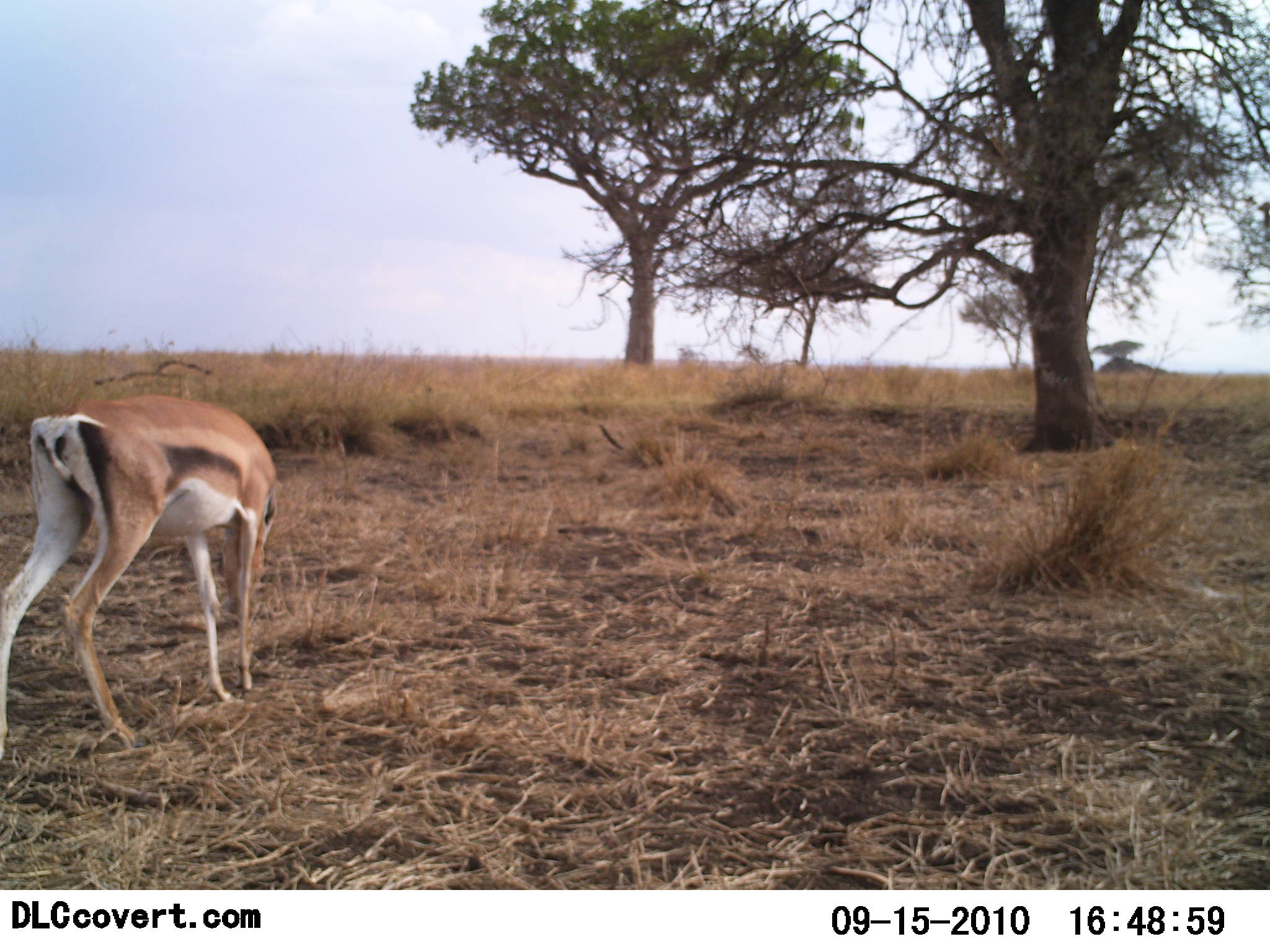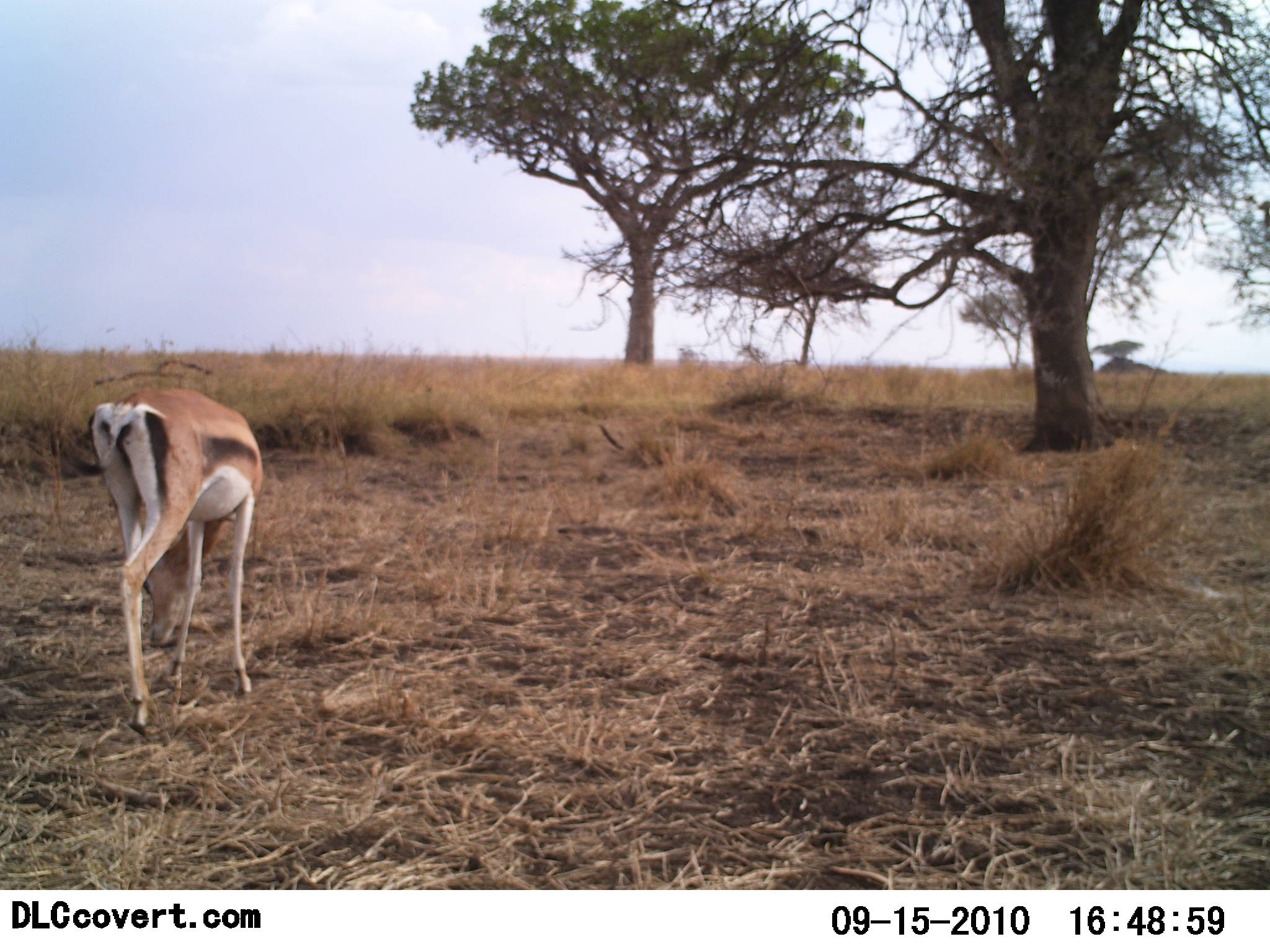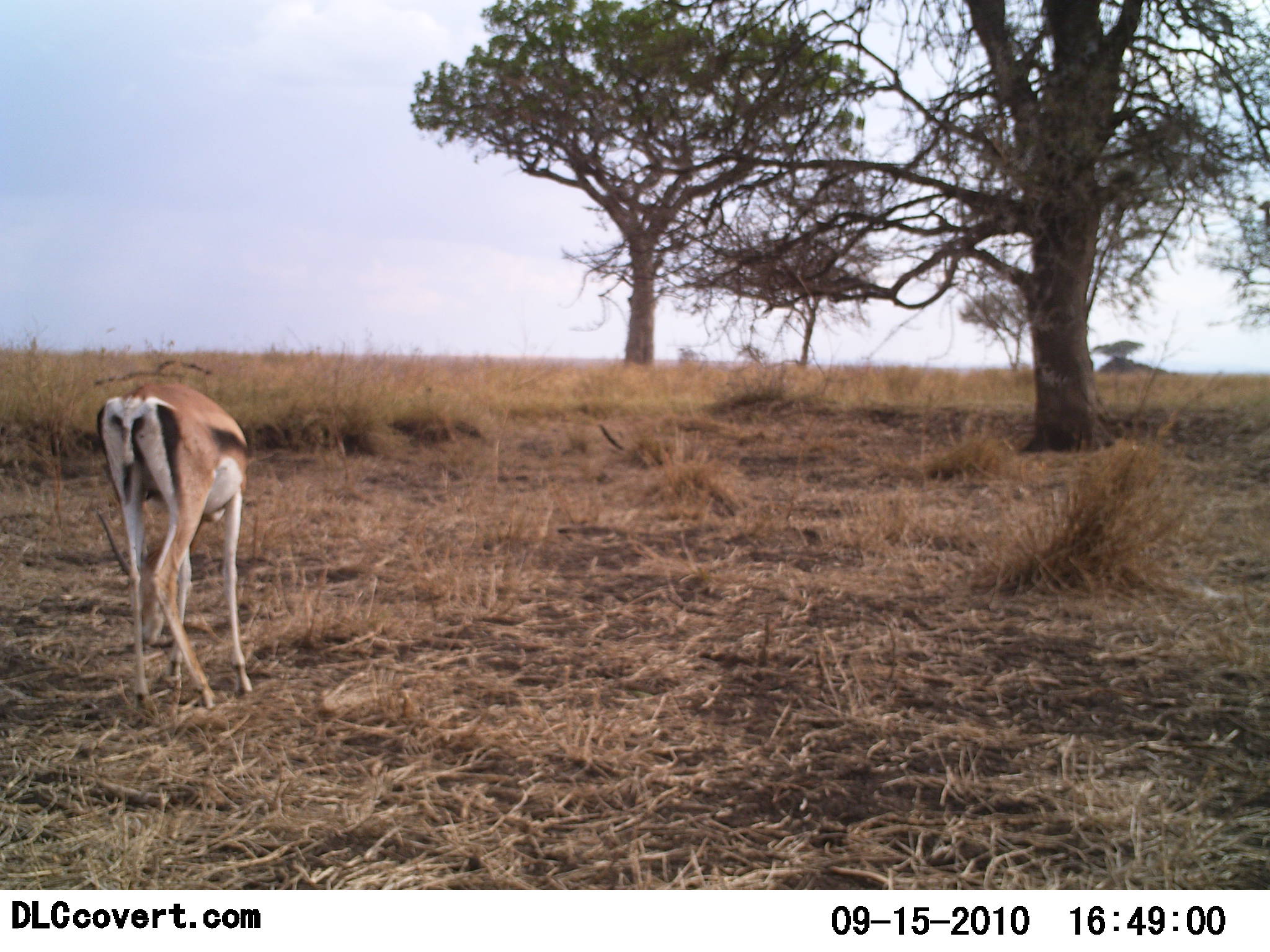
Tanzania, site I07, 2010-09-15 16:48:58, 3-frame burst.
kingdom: Animalia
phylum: Chordata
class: Mammalia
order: Artiodactyla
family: Bovidae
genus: Eudorcas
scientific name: Eudorcas thomsonii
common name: thomson's gazelle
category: gazellethomsons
Gazellethomsons (thomson's gazelle) (Eudorcas thomsonii), count 1. Behavior (volunteer vote fractions): standing 27%, resting 0%, moving 0%, interacting 0%. Young present (vote fraction): 0%. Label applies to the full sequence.